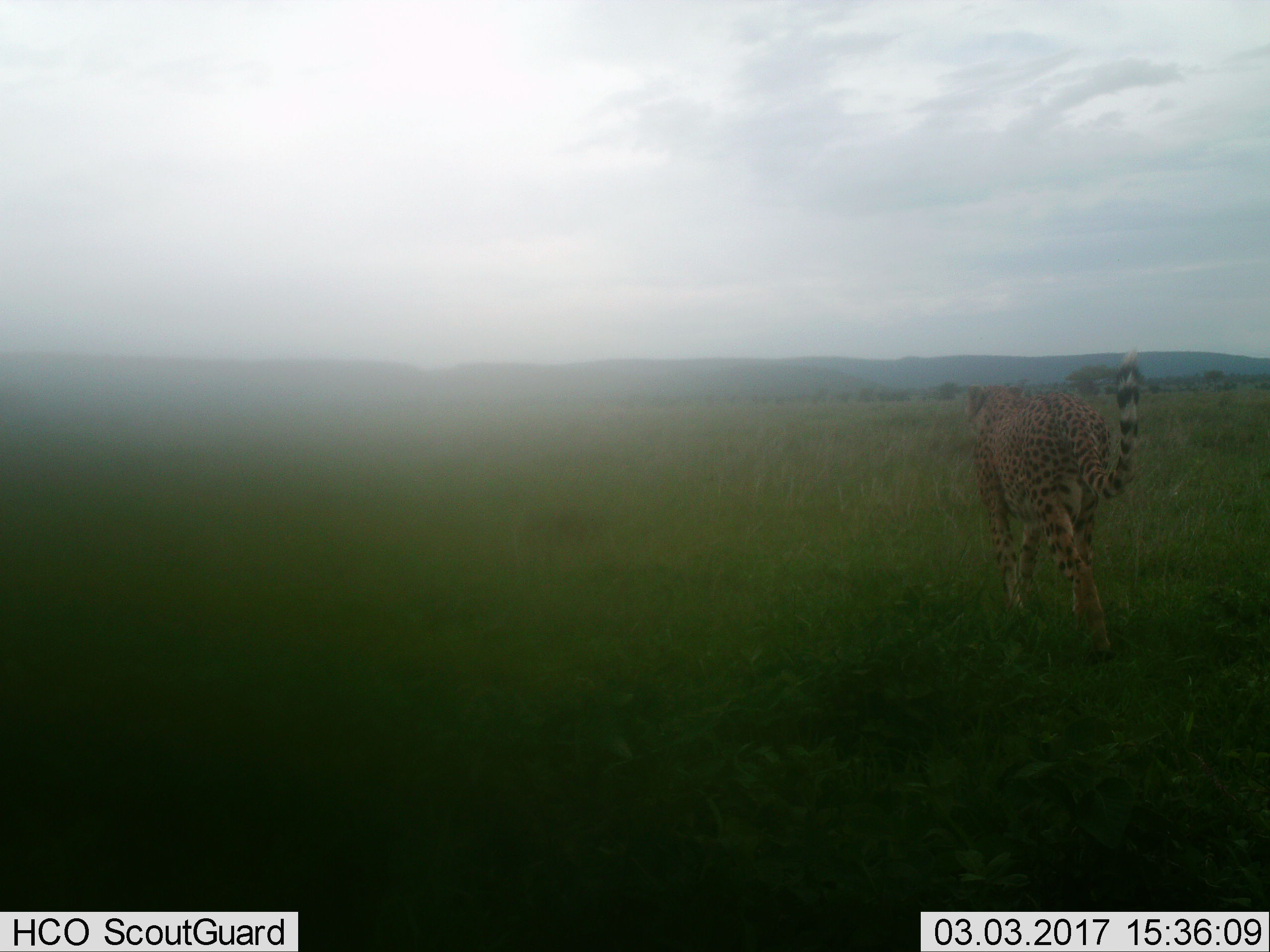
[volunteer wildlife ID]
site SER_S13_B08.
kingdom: Animalia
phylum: Chordata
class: Mammalia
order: Carnivora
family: Felidae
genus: Acinonyx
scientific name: Acinonyx jubatus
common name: cheetah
Cheetah (Acinonyx jubatus), count 1. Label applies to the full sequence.